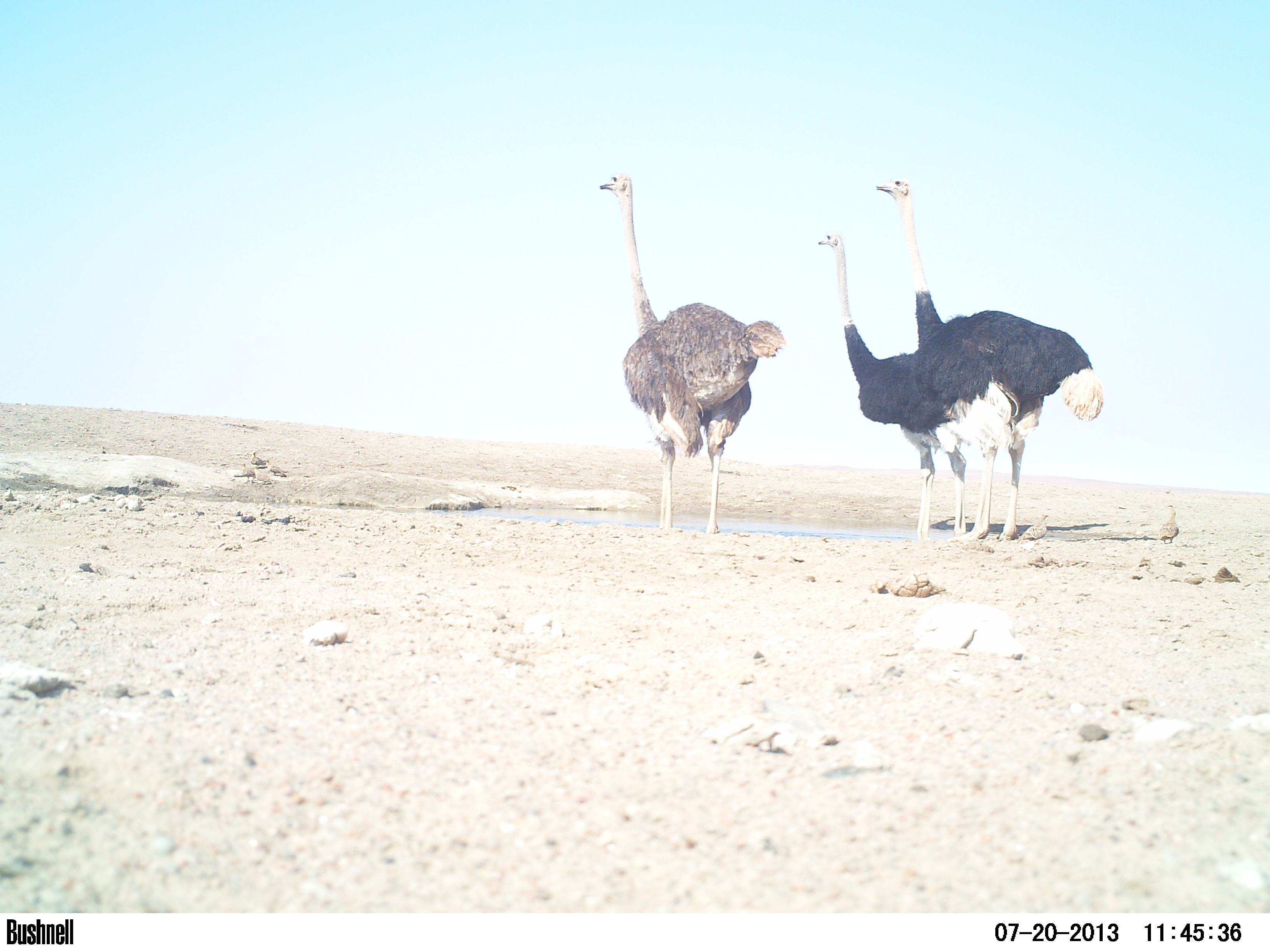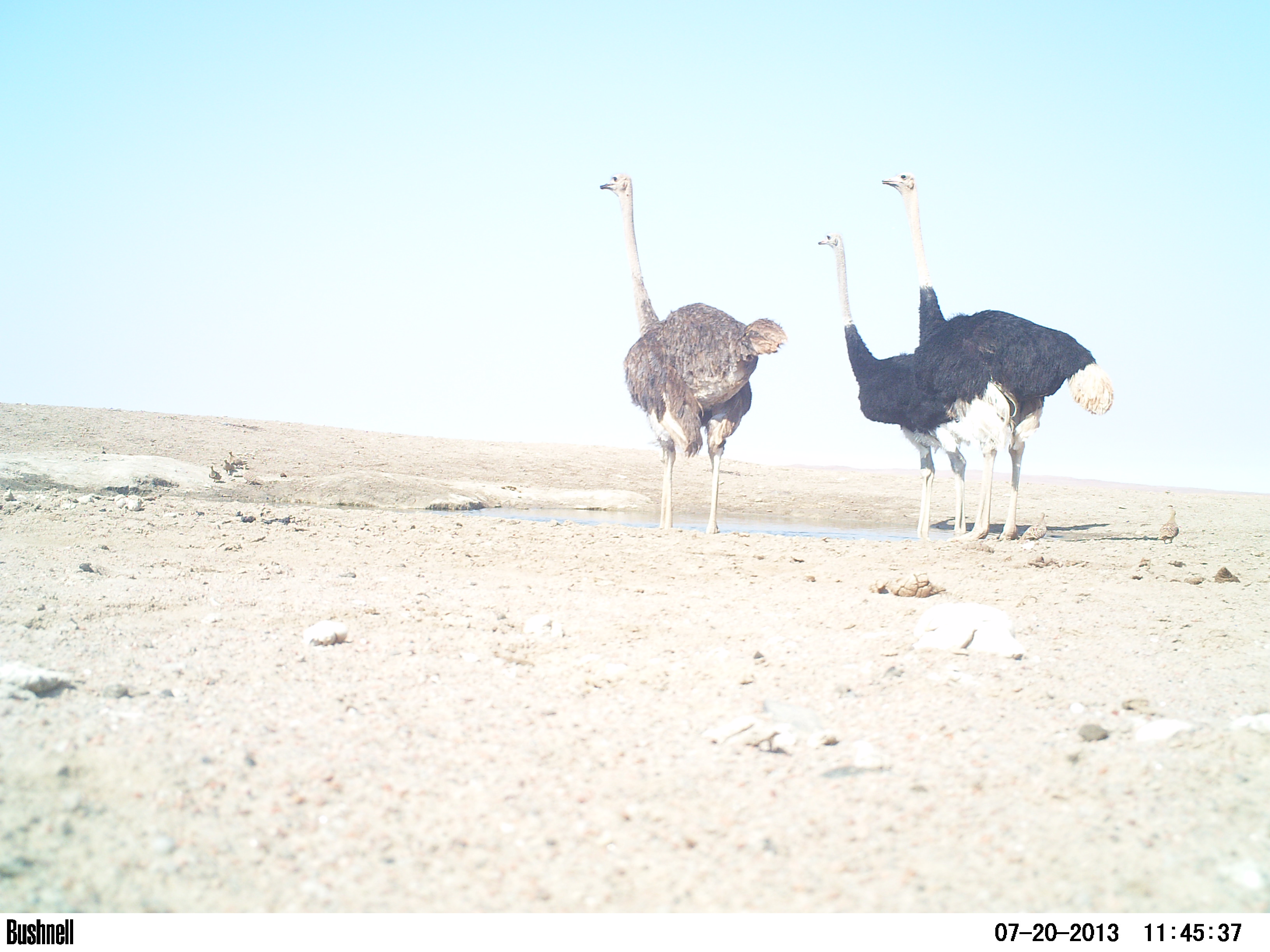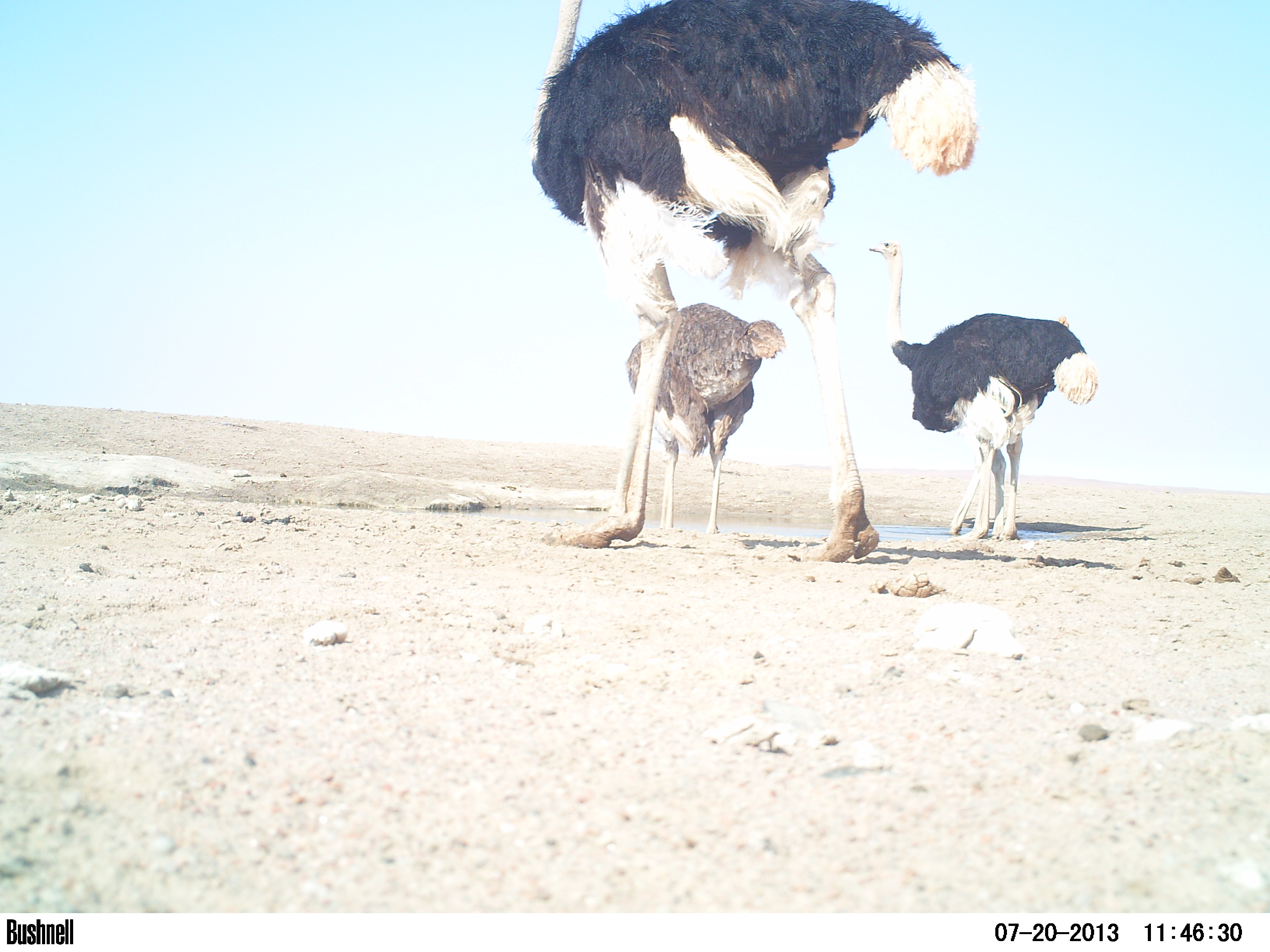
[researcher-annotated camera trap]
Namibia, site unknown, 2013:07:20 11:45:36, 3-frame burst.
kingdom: Animalia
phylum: Chordata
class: Mammalia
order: Artiodactyla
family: Bovidae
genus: Oryx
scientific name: Oryx gazella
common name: gemsbok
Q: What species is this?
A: Oryx gazella (gemsbok).